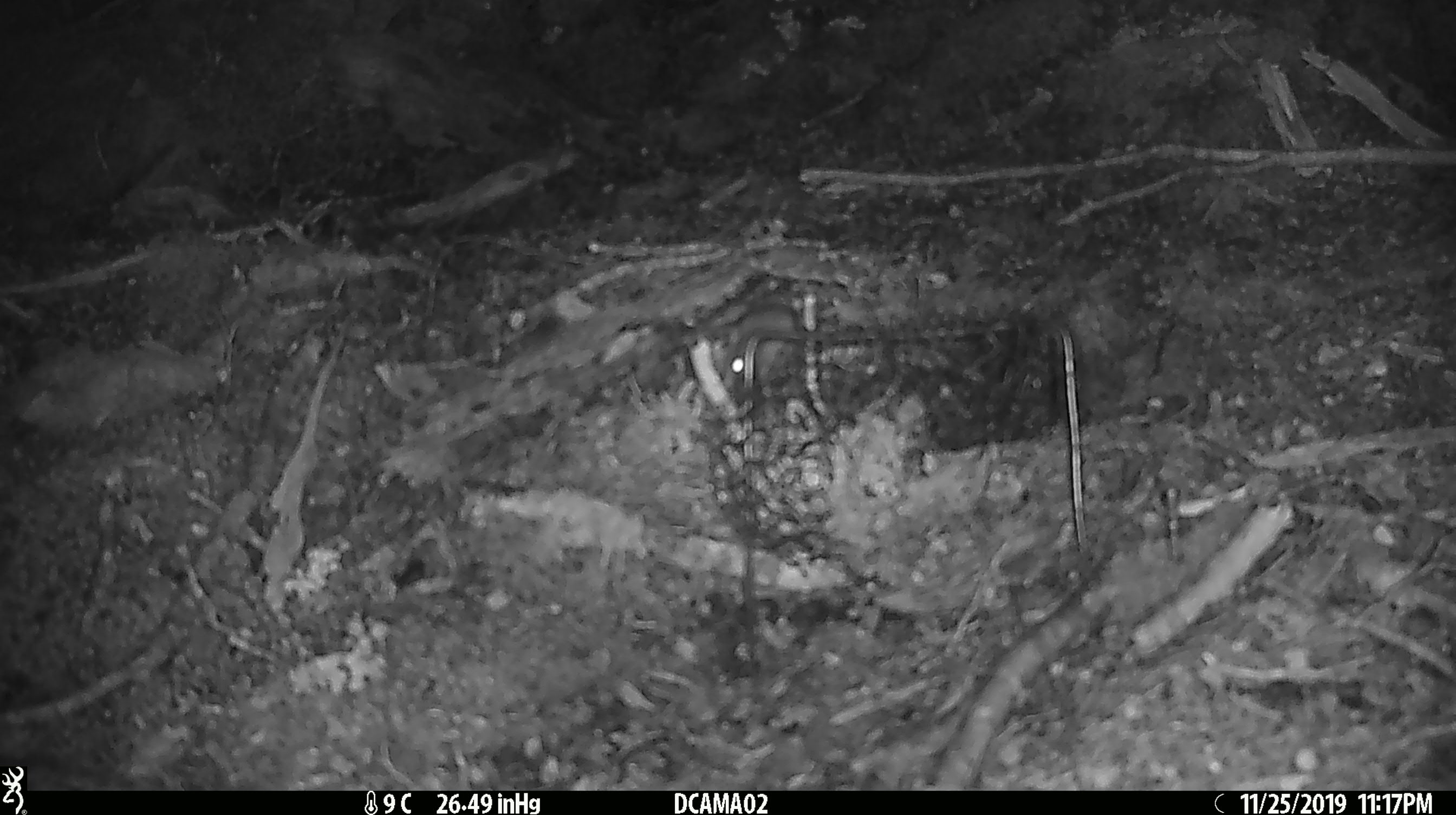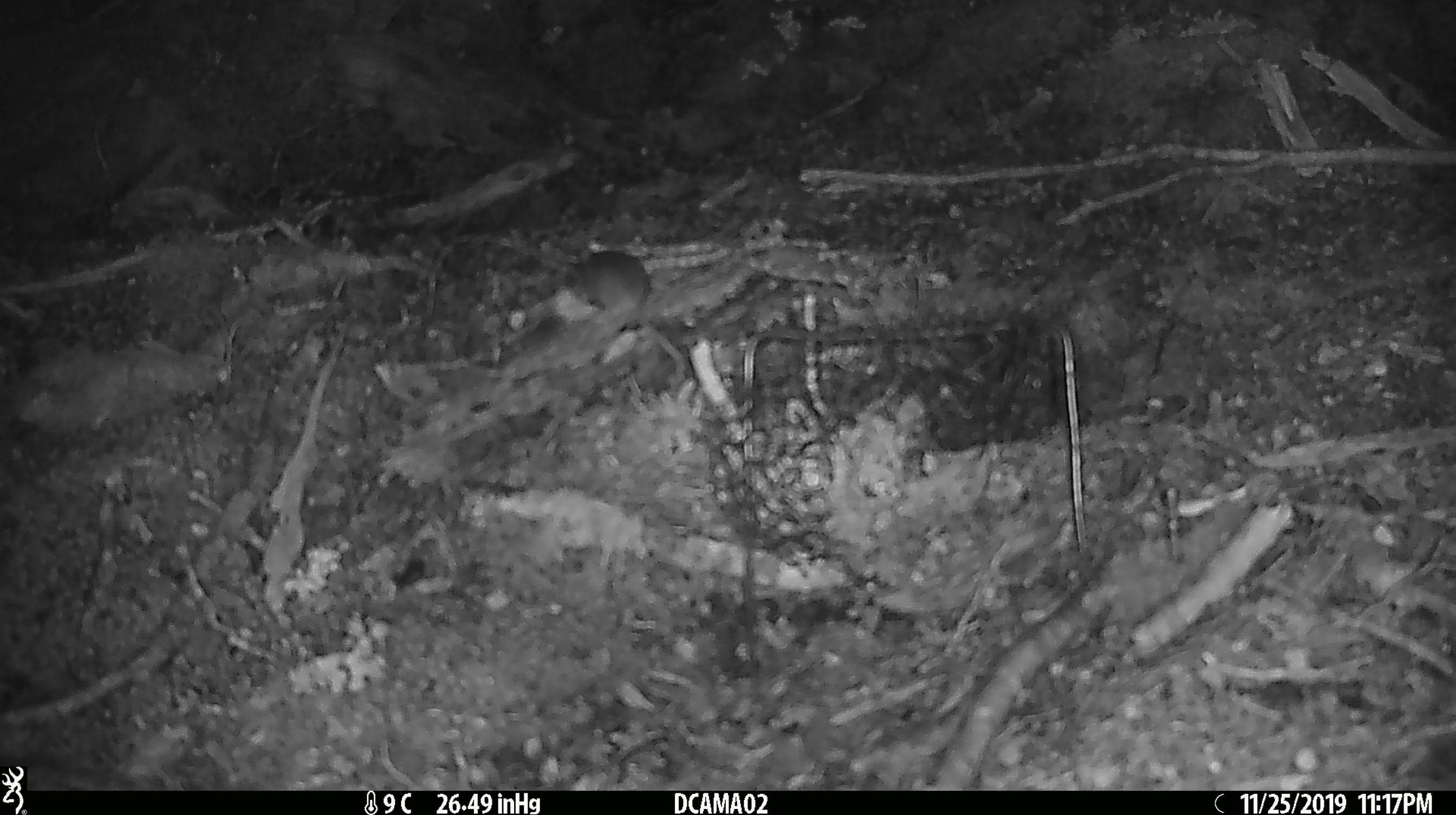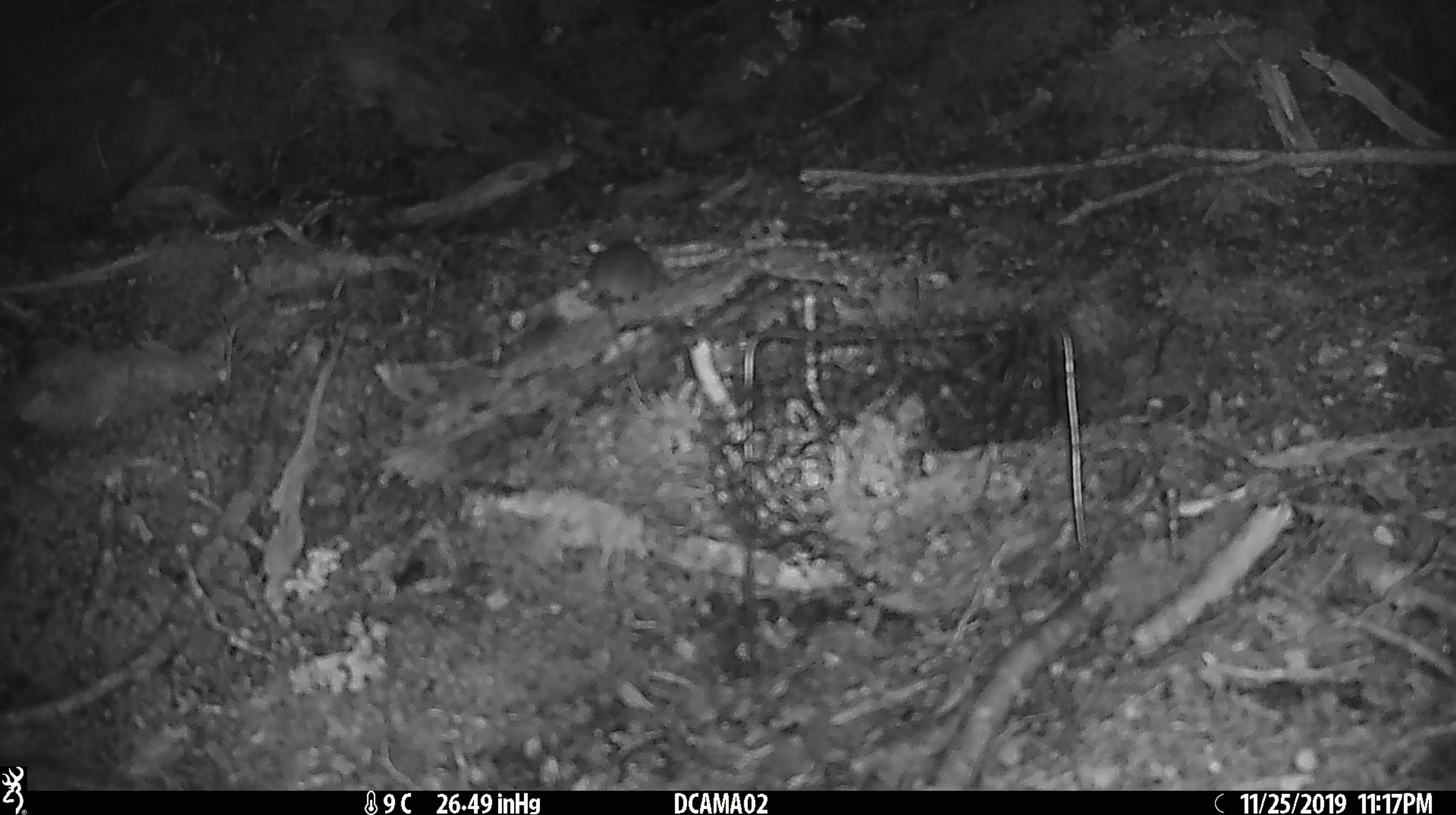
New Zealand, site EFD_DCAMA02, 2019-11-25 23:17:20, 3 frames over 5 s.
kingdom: Animalia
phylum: Chordata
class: Mammalia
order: Rodentia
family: Muridae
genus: Mus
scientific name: Mus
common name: mouse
Mouse (Mus).